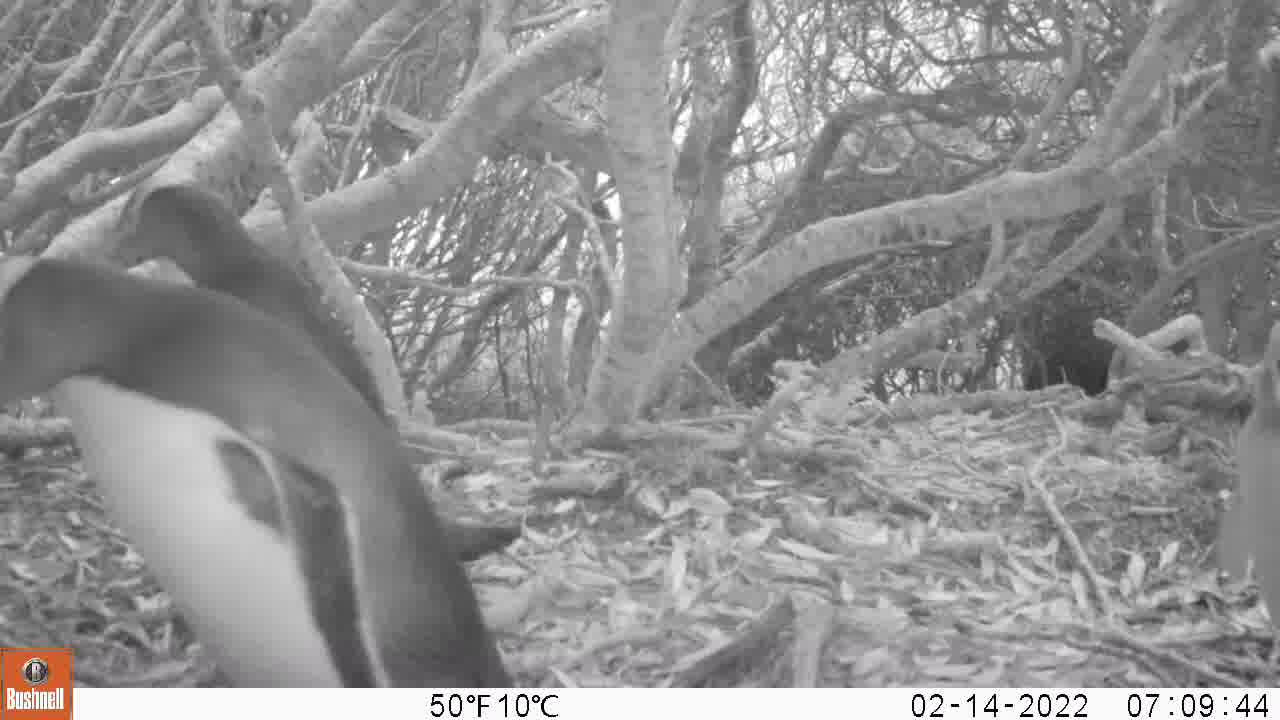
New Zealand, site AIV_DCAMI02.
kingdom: Animalia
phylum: Chordata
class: Aves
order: Sphenisciformes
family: Spheniscidae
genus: Megadyptes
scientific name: Megadyptes antipodes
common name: yellow-eyed penguin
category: yellow eyed penguin